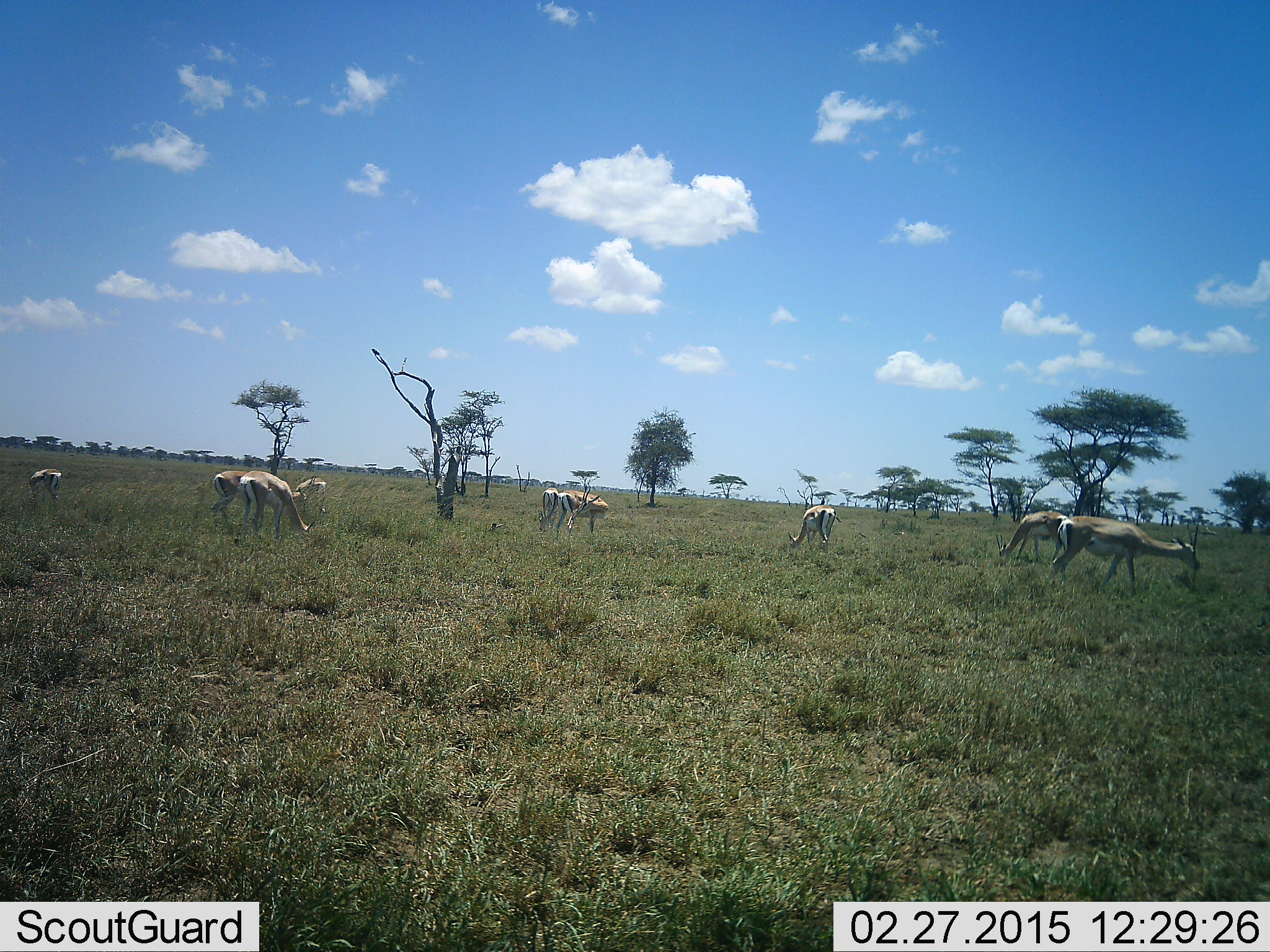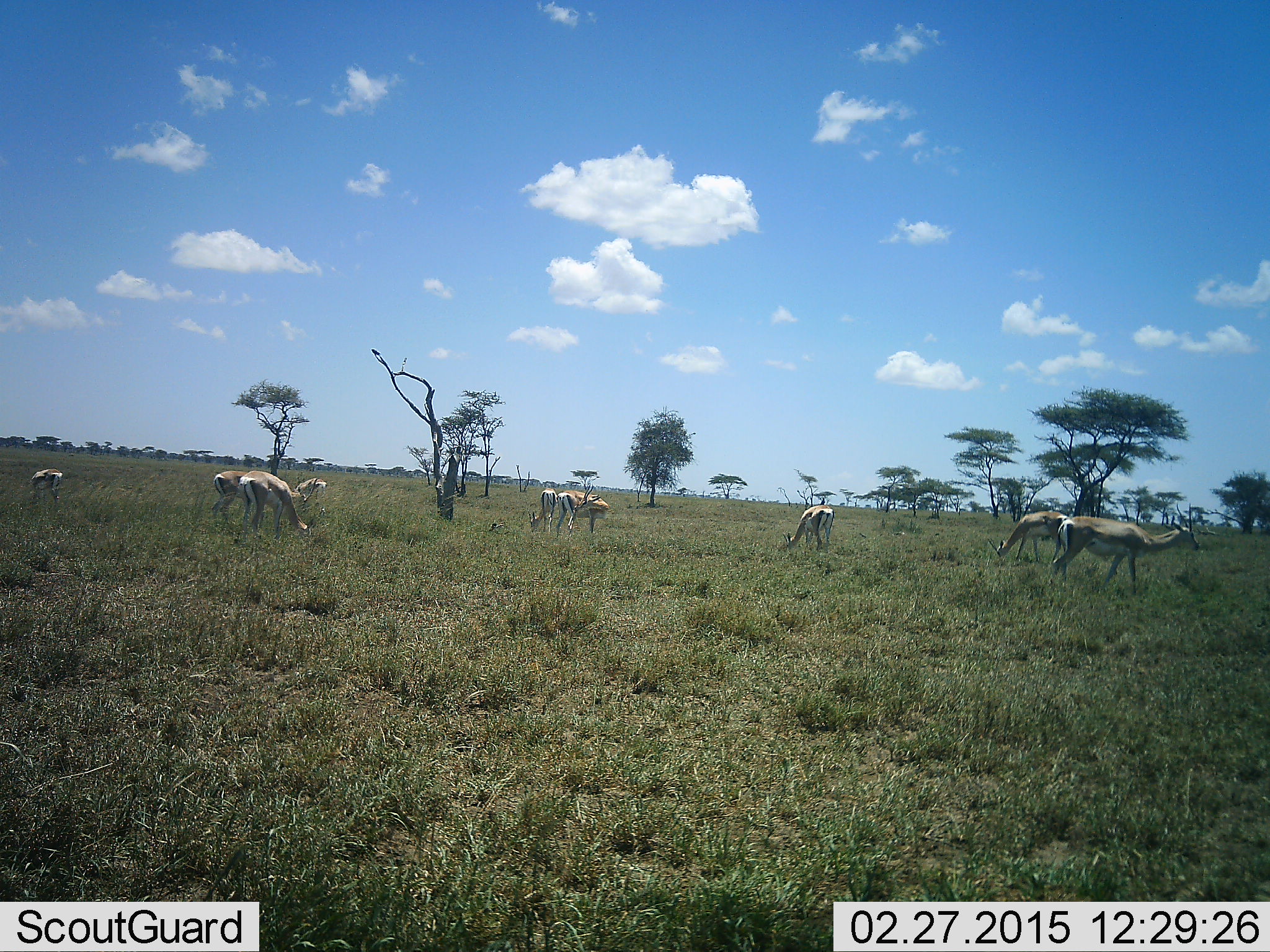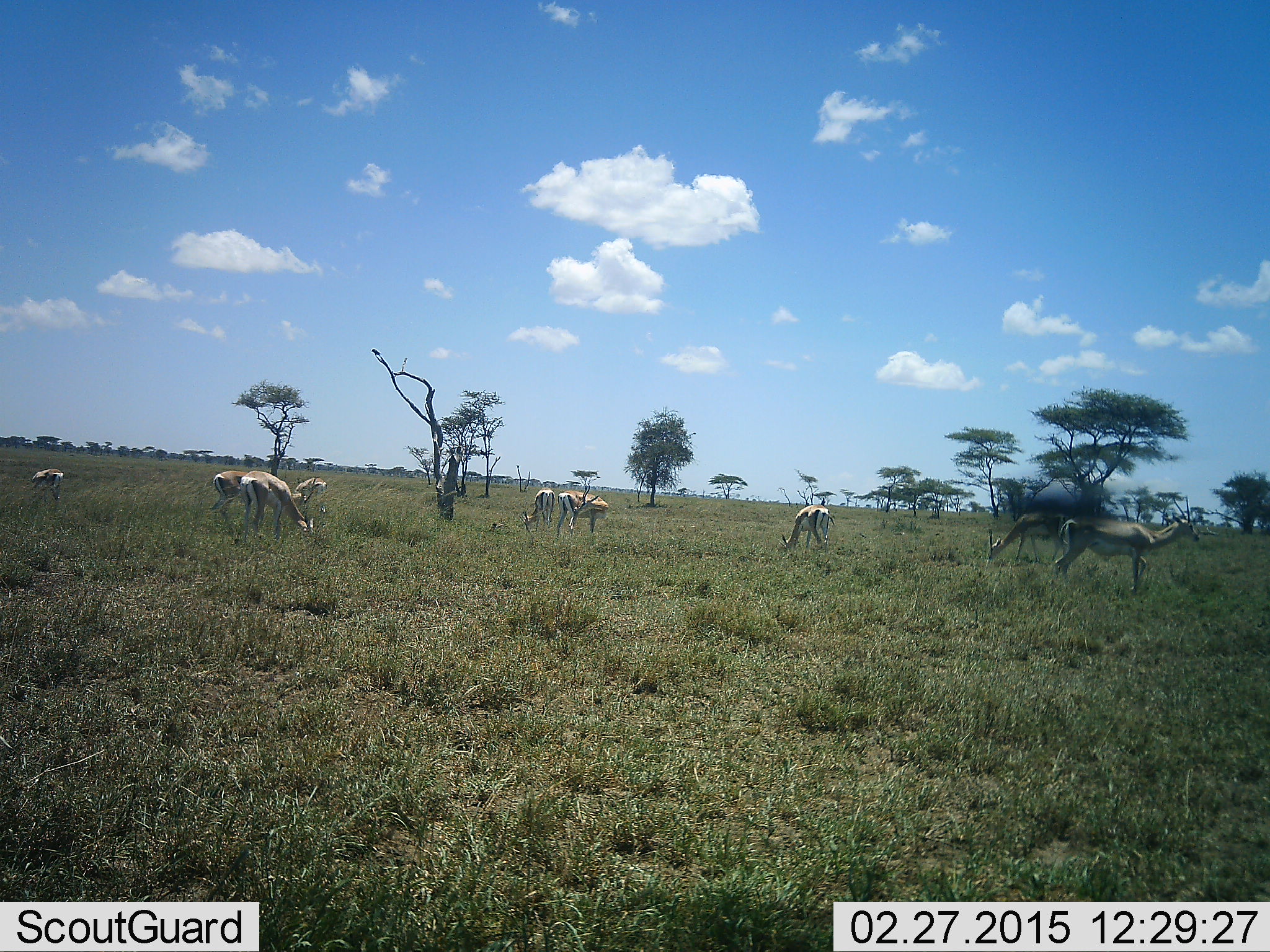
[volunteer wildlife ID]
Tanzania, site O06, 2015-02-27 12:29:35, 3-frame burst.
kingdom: Animalia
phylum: Chordata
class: Mammalia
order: Artiodactyla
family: Bovidae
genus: Nanger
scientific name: Nanger granti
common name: grant's gazelle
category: gazellegrants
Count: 9.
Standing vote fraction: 67%.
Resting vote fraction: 0%.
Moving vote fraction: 8%.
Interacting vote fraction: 8%.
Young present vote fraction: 17%.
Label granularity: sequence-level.